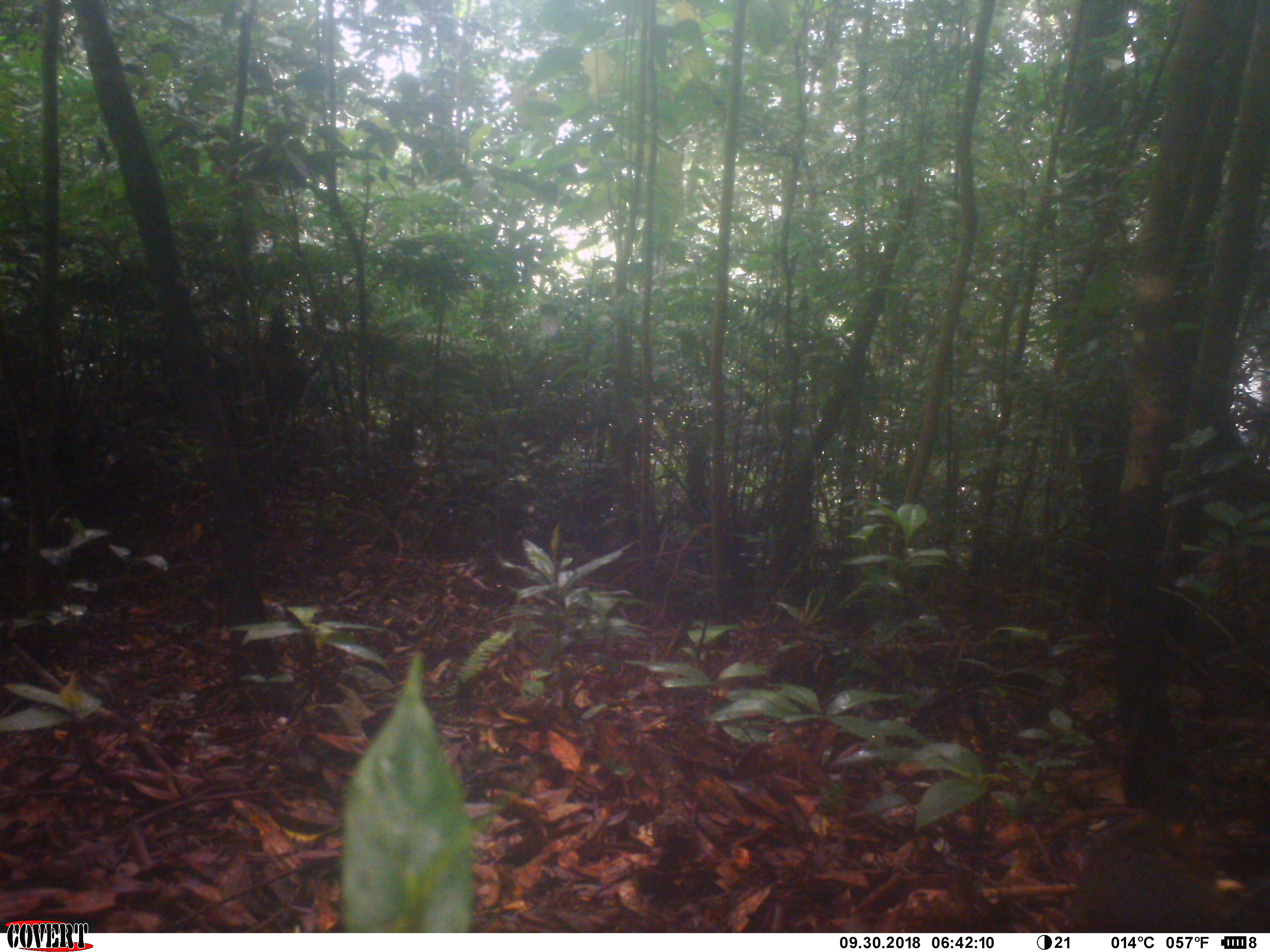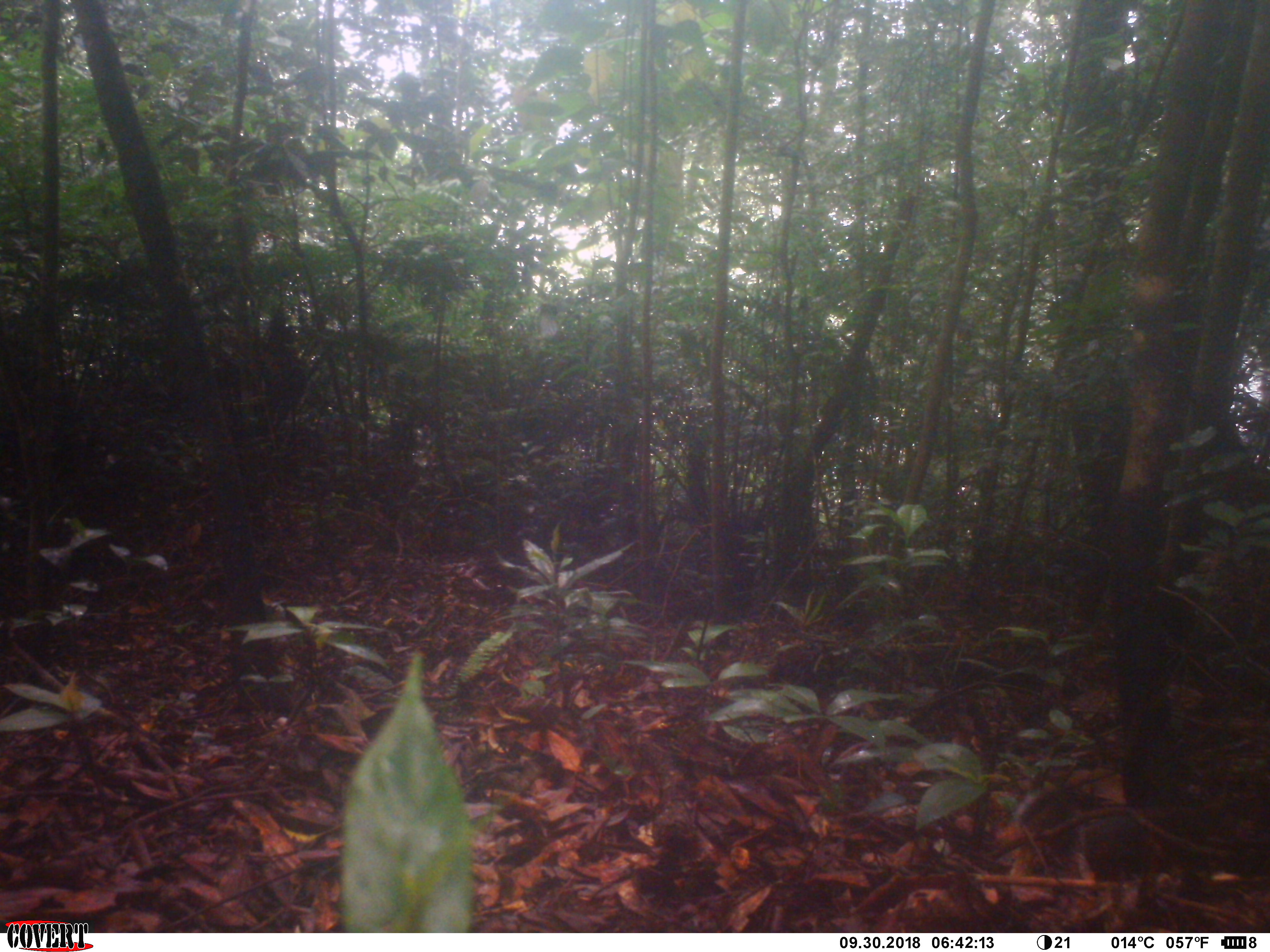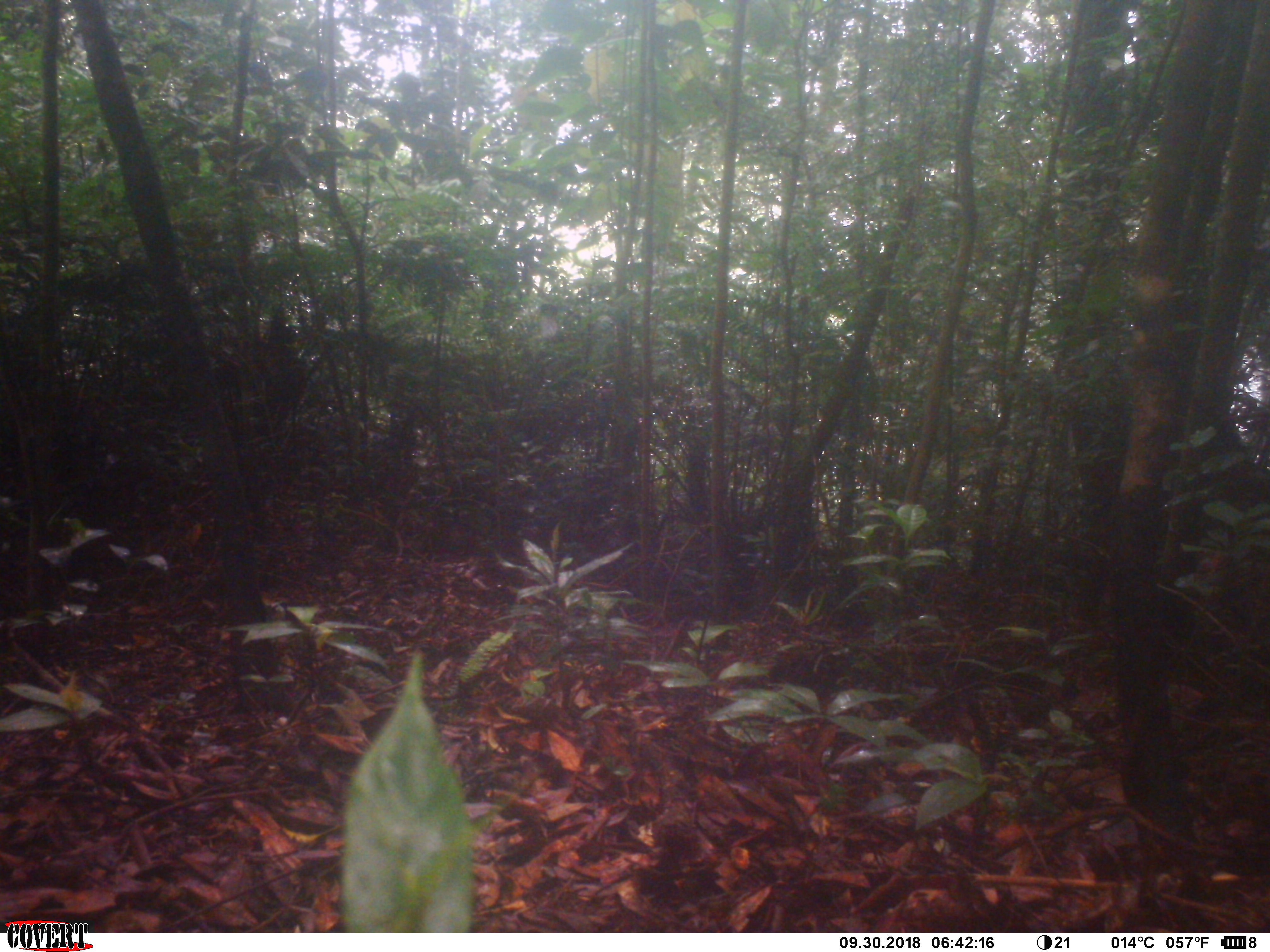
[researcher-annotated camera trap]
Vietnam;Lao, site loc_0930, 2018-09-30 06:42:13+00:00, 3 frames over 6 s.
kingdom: Animalia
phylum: Chordata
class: Mammalia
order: Rodentia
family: Sciuridae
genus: Dremomys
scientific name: Dremomys rufigenis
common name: red-cheeked squirrel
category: red cheeked squirrel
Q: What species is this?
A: Red cheeked squirrel (red-cheeked squirrel) (Dremomys rufigenis).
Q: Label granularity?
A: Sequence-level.